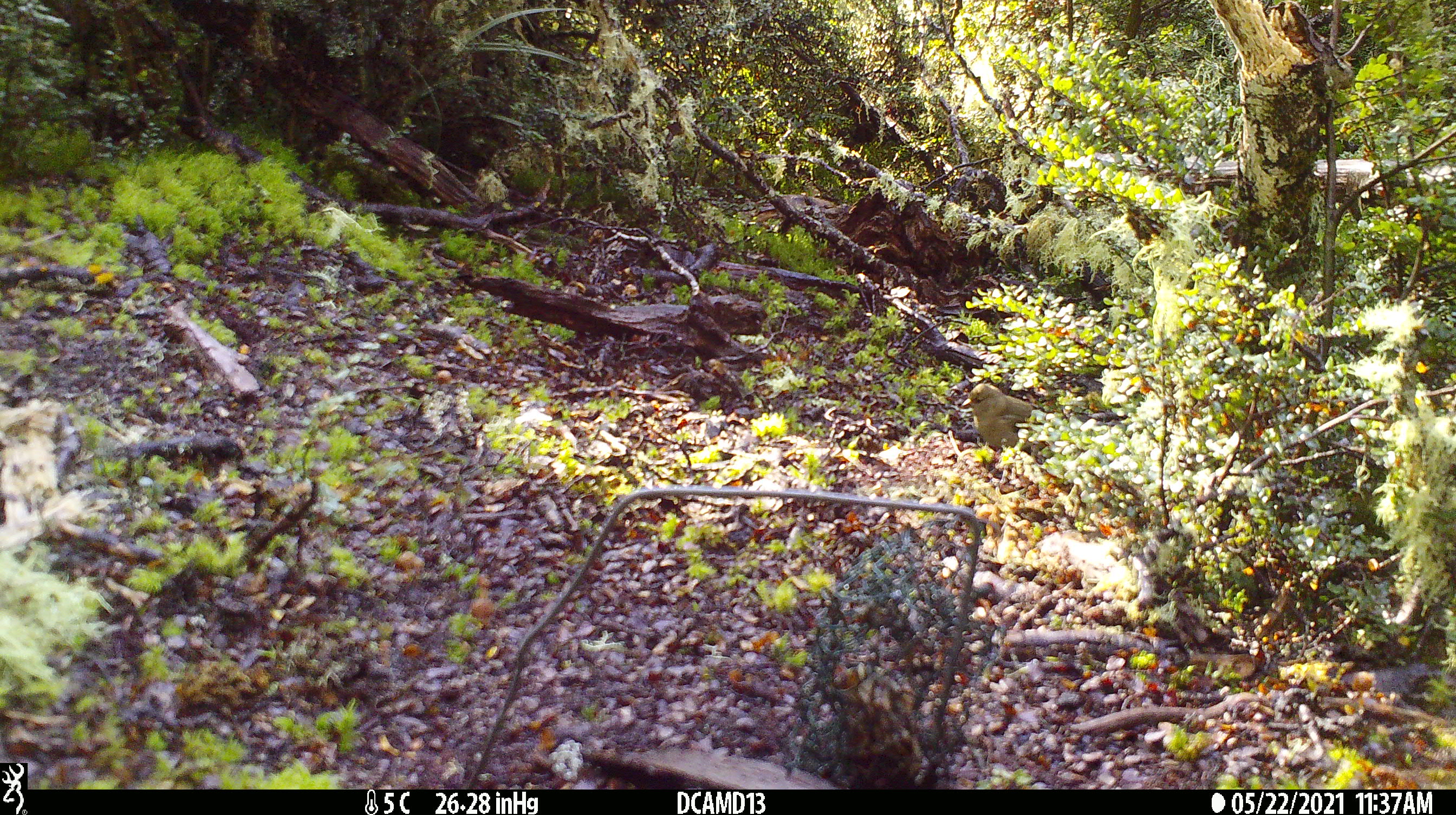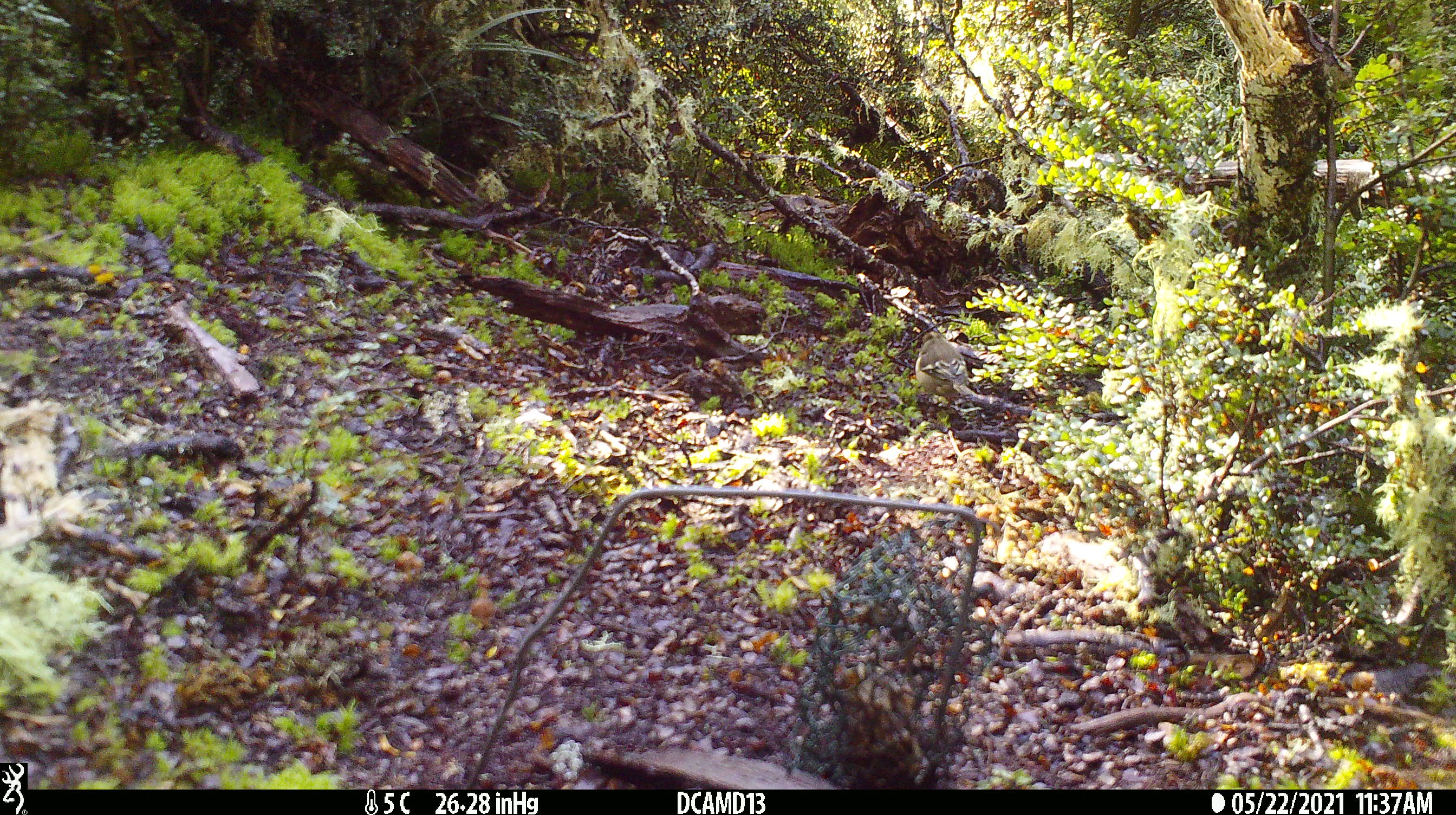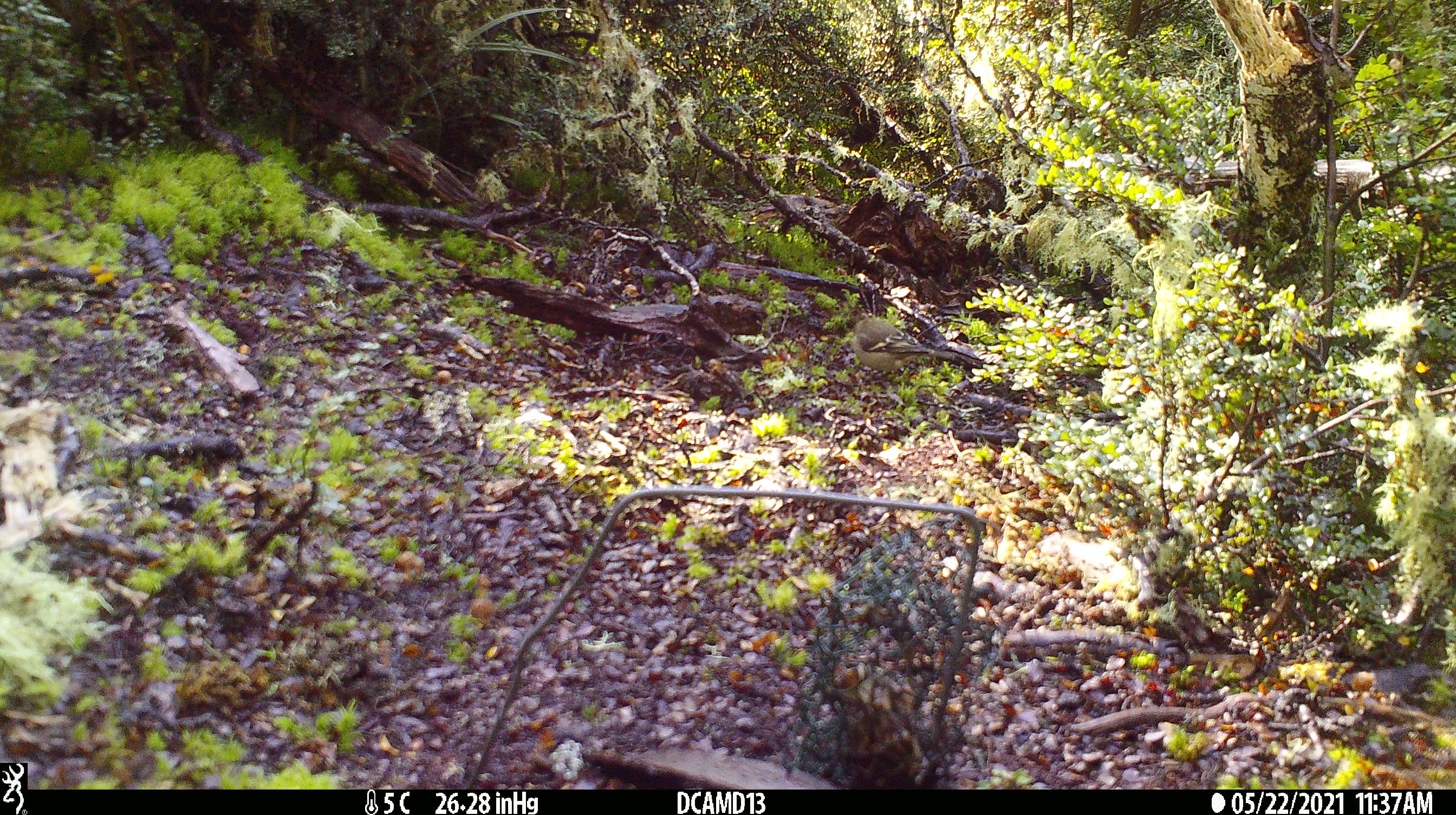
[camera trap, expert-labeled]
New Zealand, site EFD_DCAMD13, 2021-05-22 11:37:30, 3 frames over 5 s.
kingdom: Animalia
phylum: Chordata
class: Aves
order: Passeriformes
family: Fringillidae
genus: Chloris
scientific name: Chloris chloris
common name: greenfinch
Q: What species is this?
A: Greenfinch (Chloris chloris).